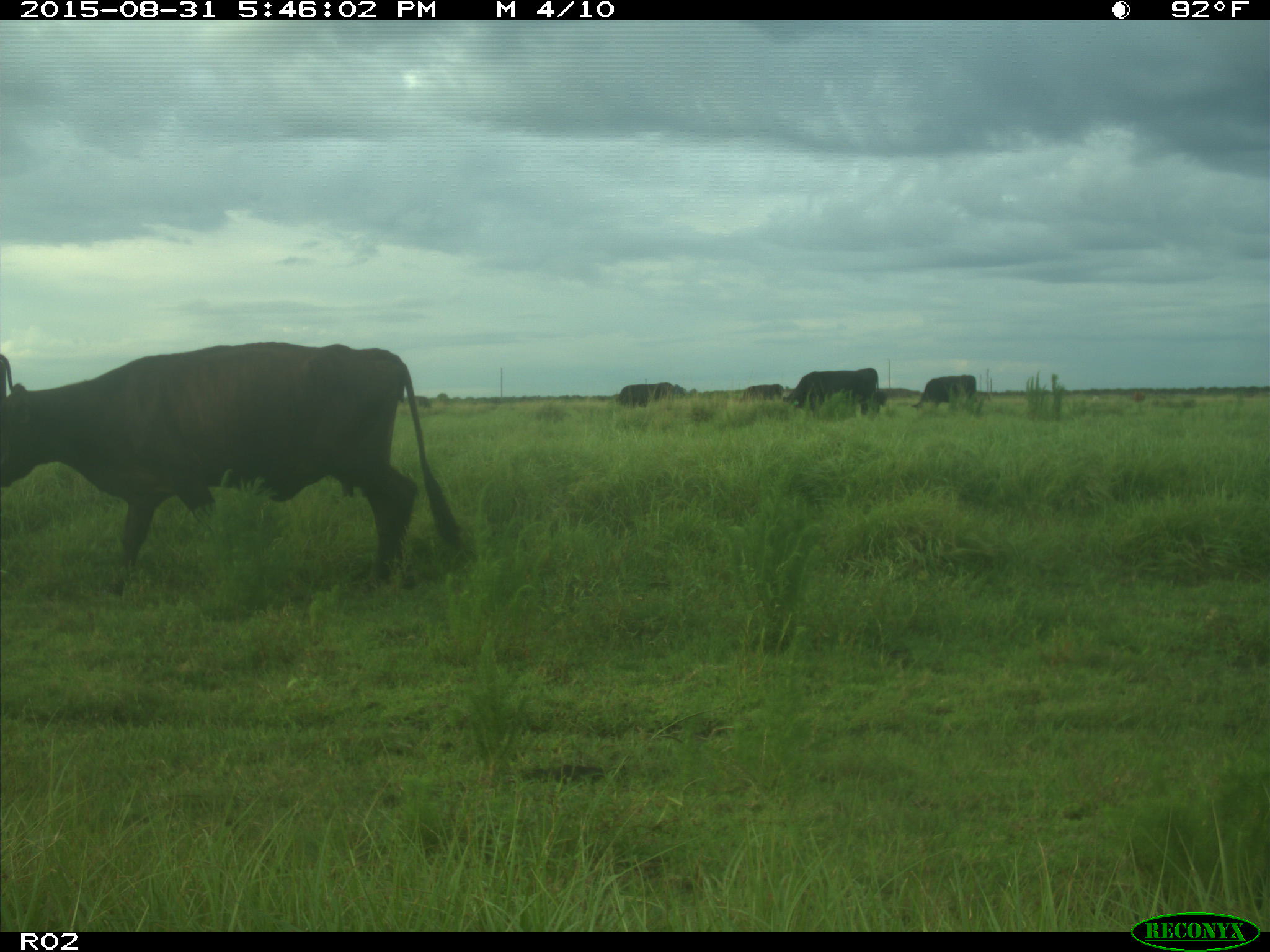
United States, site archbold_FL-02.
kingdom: Animalia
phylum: Chordata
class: Mammalia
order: Artiodactyla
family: Bovidae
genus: Bos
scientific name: Bos taurus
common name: domestic cow